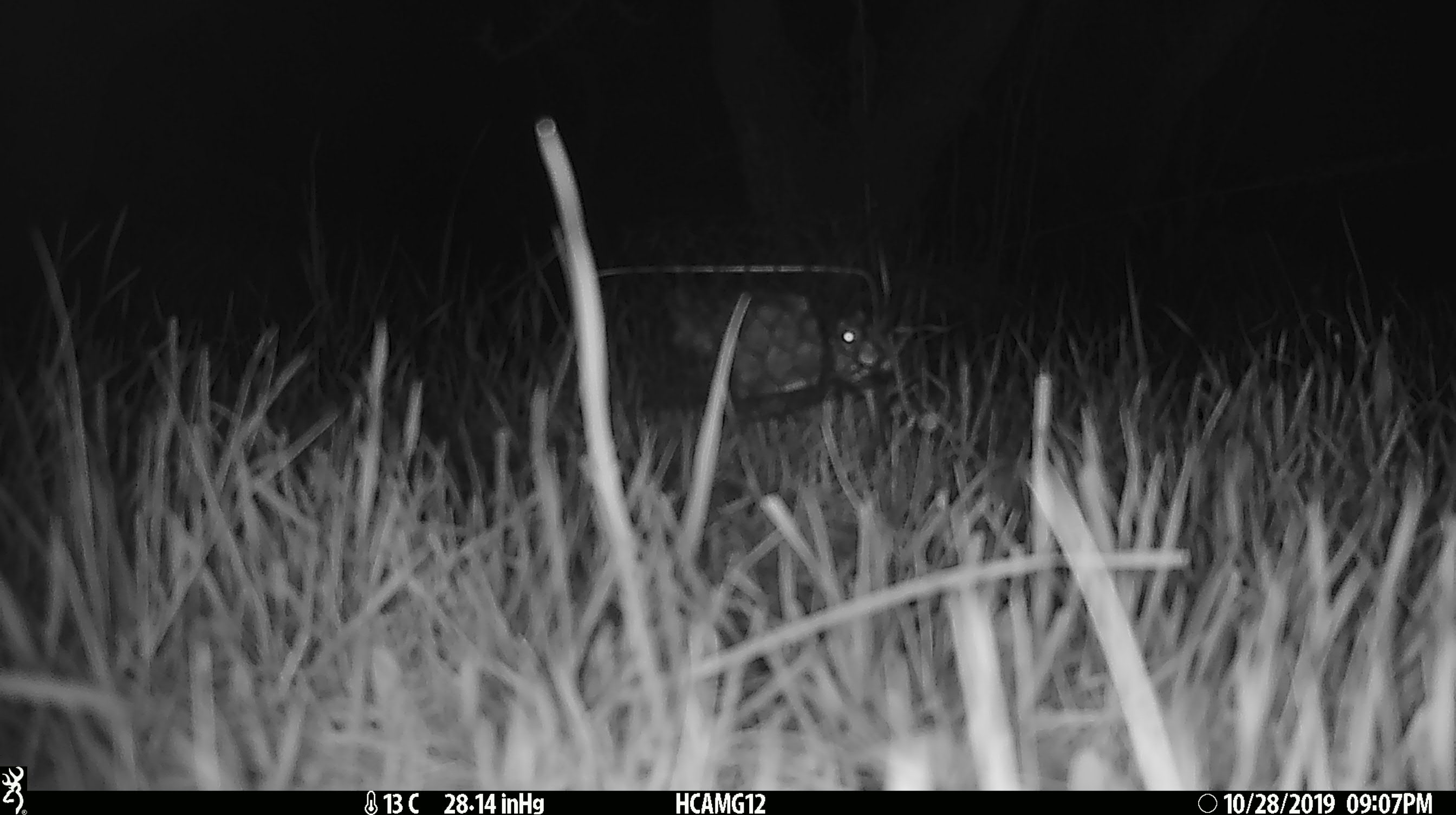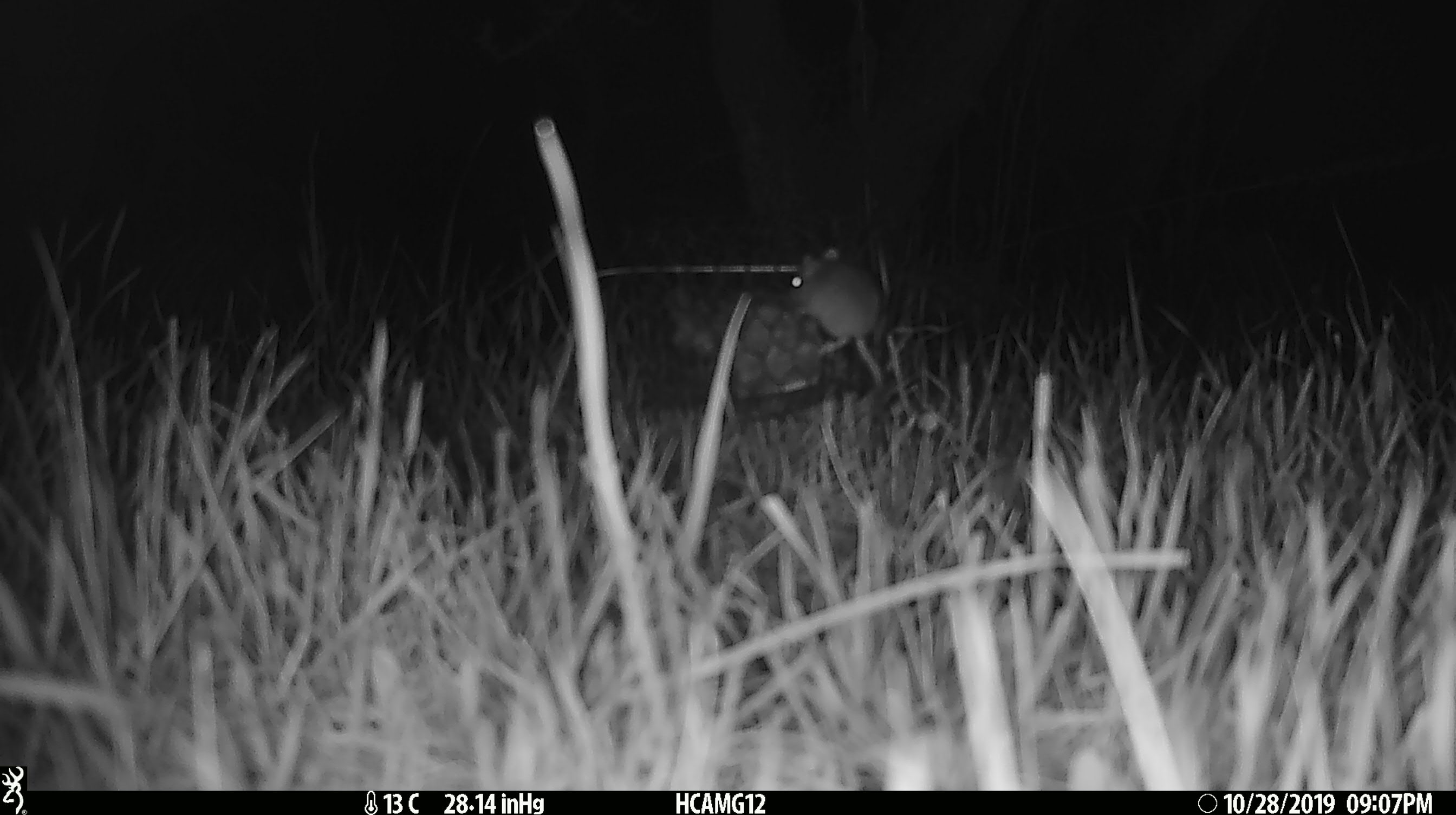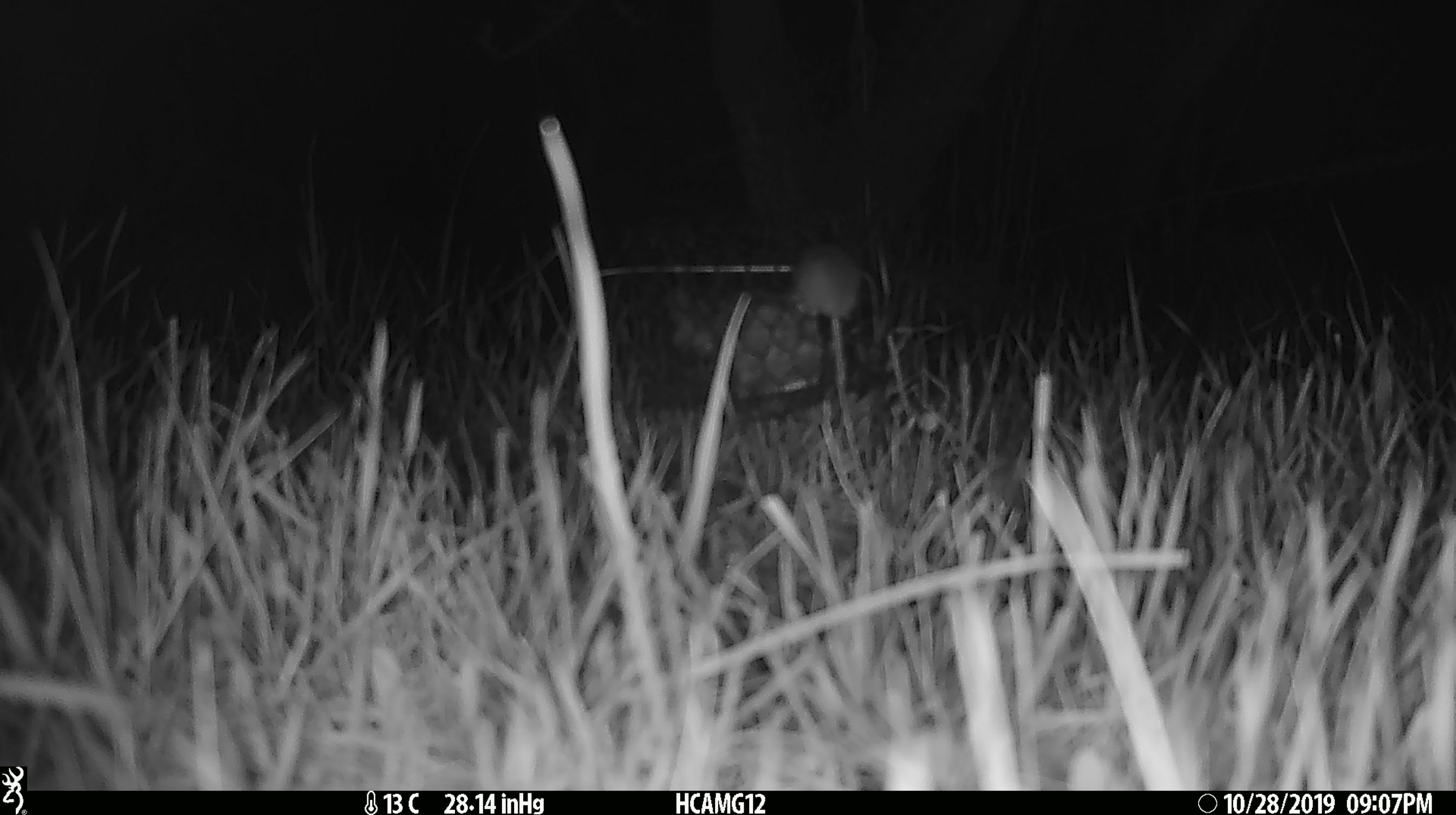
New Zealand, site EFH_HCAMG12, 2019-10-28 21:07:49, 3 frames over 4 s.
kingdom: Animalia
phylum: Chordata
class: Mammalia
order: Rodentia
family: Muridae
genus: Mus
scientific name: Mus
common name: mouse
Mouse (Mus).